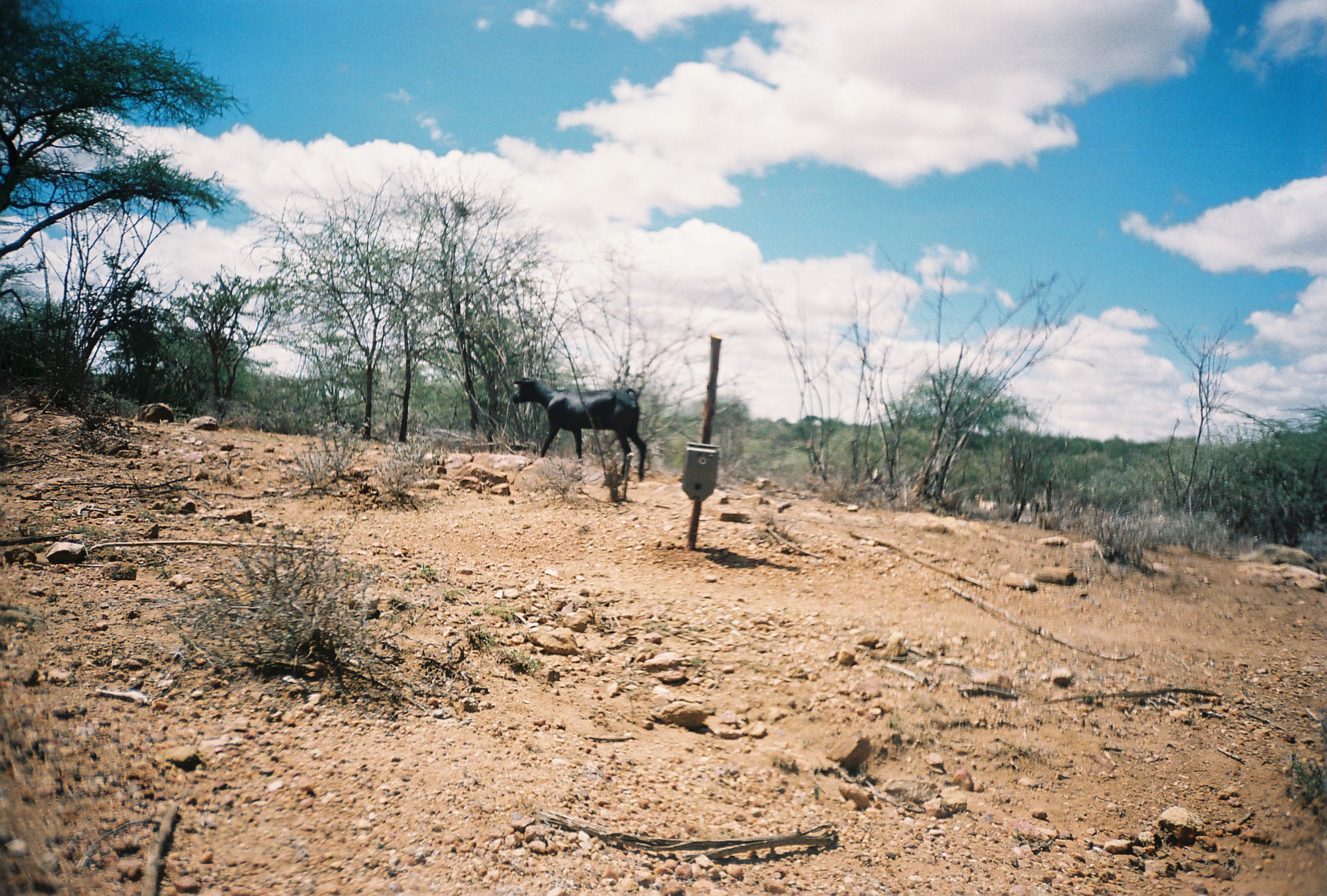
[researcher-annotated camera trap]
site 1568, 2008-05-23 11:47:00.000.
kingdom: Animalia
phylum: Chordata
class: Mammalia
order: Artiodactyla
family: Bovidae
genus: Capra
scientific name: Capra aegagrus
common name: wild goat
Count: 1.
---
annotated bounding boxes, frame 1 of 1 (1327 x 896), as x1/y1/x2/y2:
capra aegagrus: 509/377/646/481